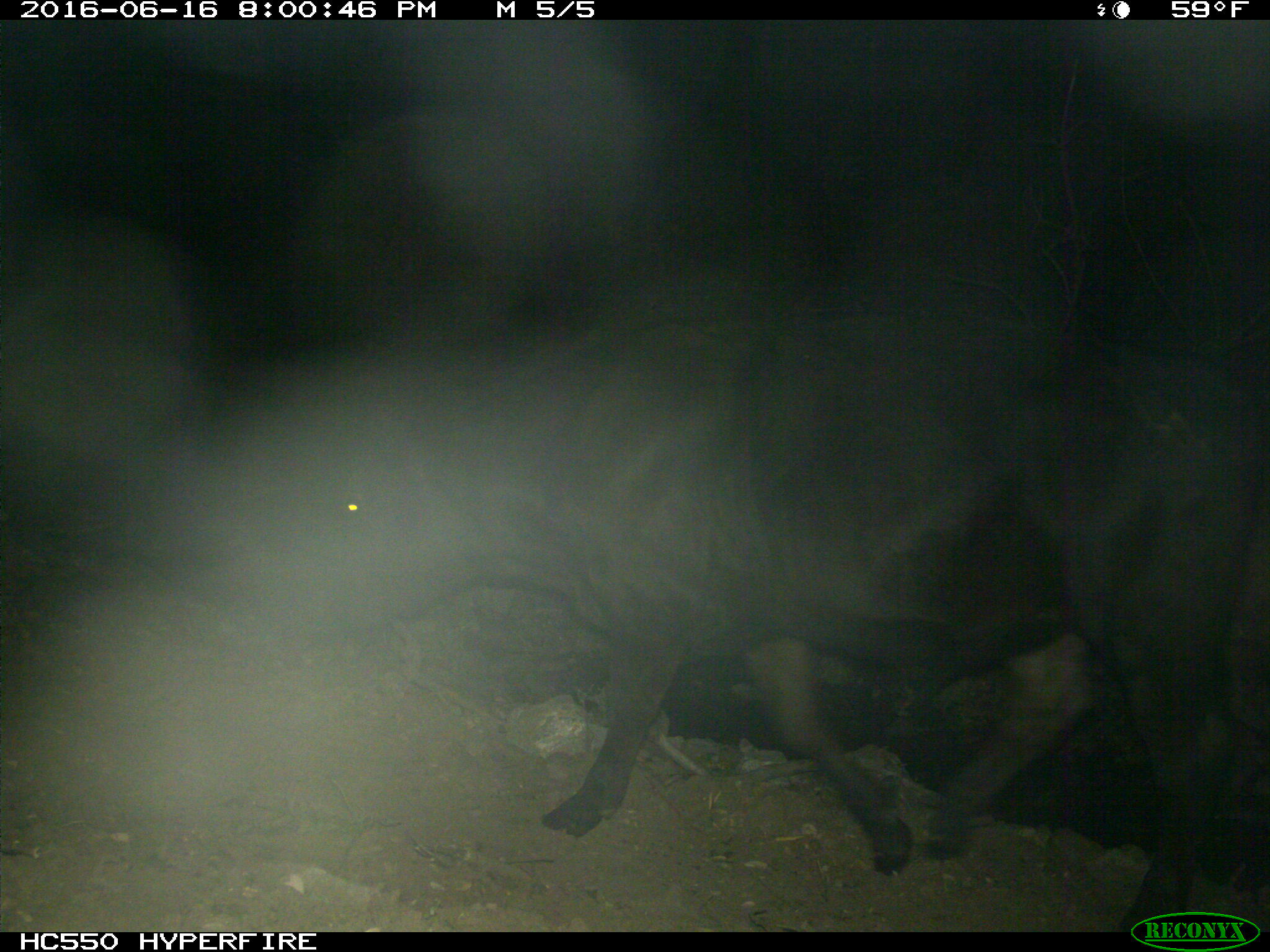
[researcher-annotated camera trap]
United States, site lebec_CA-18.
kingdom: Animalia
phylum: Chordata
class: Mammalia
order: Artiodactyla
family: Bovidae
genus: Bos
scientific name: Bos taurus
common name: domestic cow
Bos taurus (domestic cow).